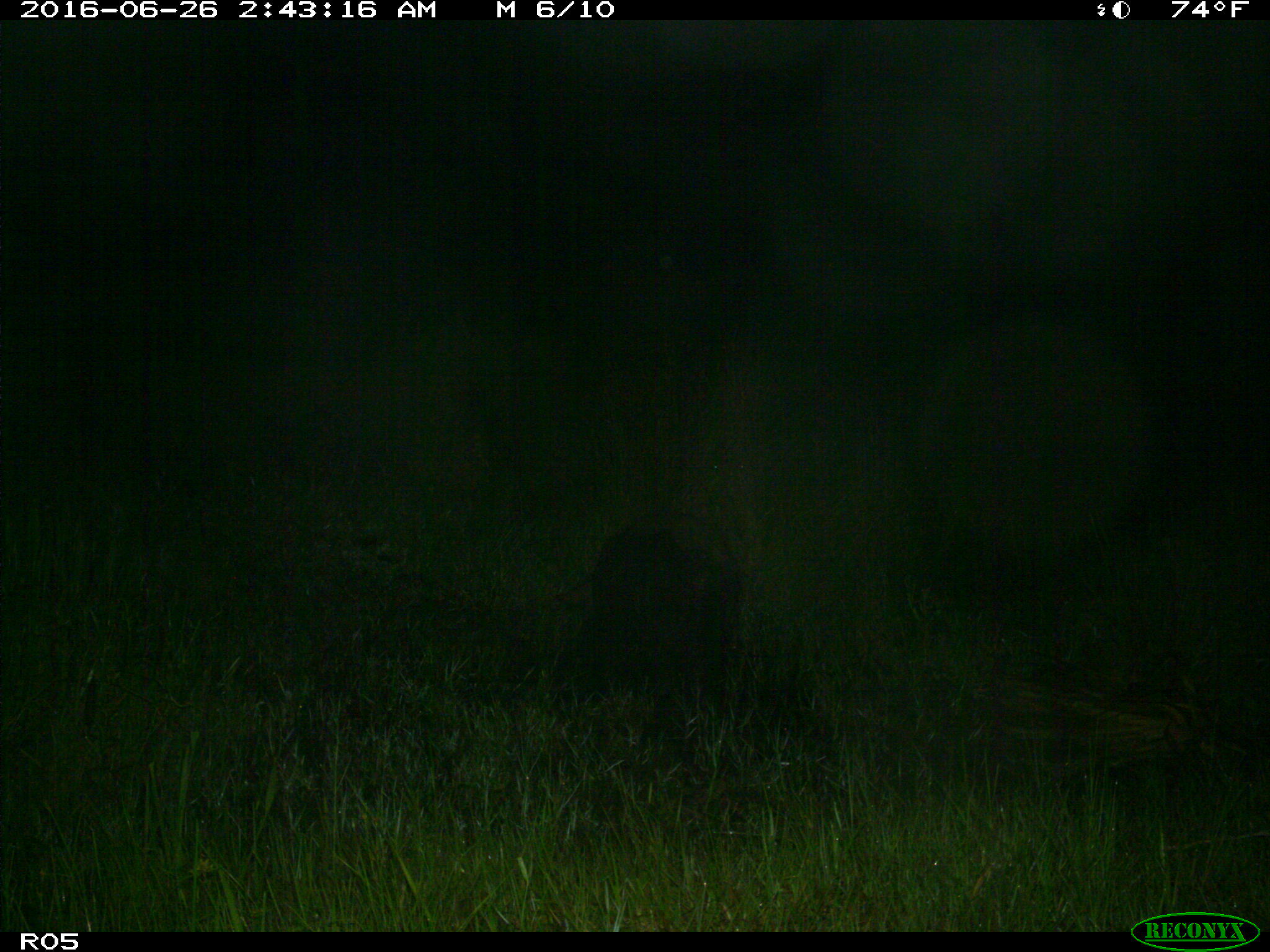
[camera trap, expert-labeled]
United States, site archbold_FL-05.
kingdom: Animalia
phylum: Chordata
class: Mammalia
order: Artiodactyla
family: Suidae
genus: Sus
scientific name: Sus scrofa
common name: wild boar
Sus scrofa (wild boar).